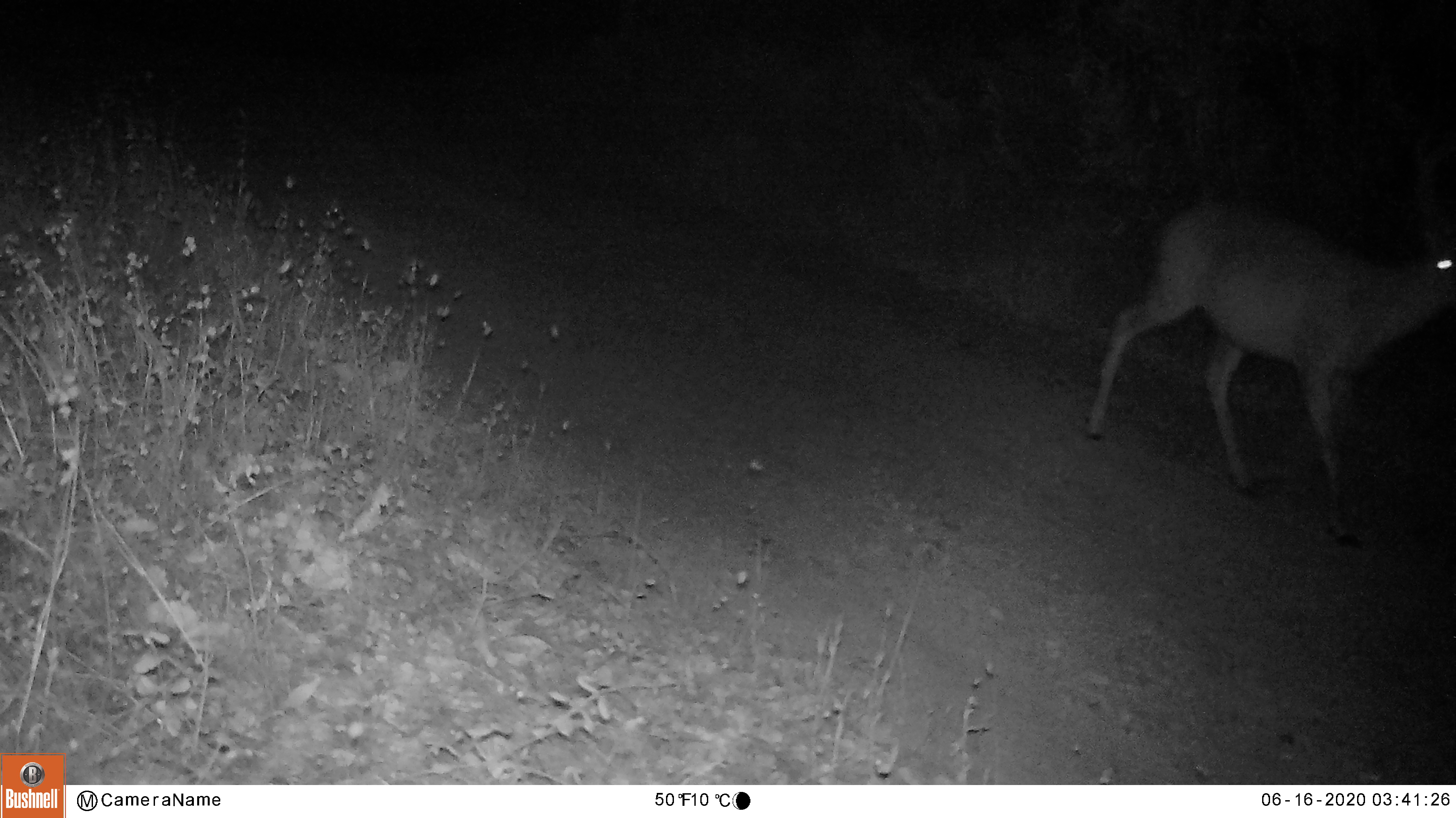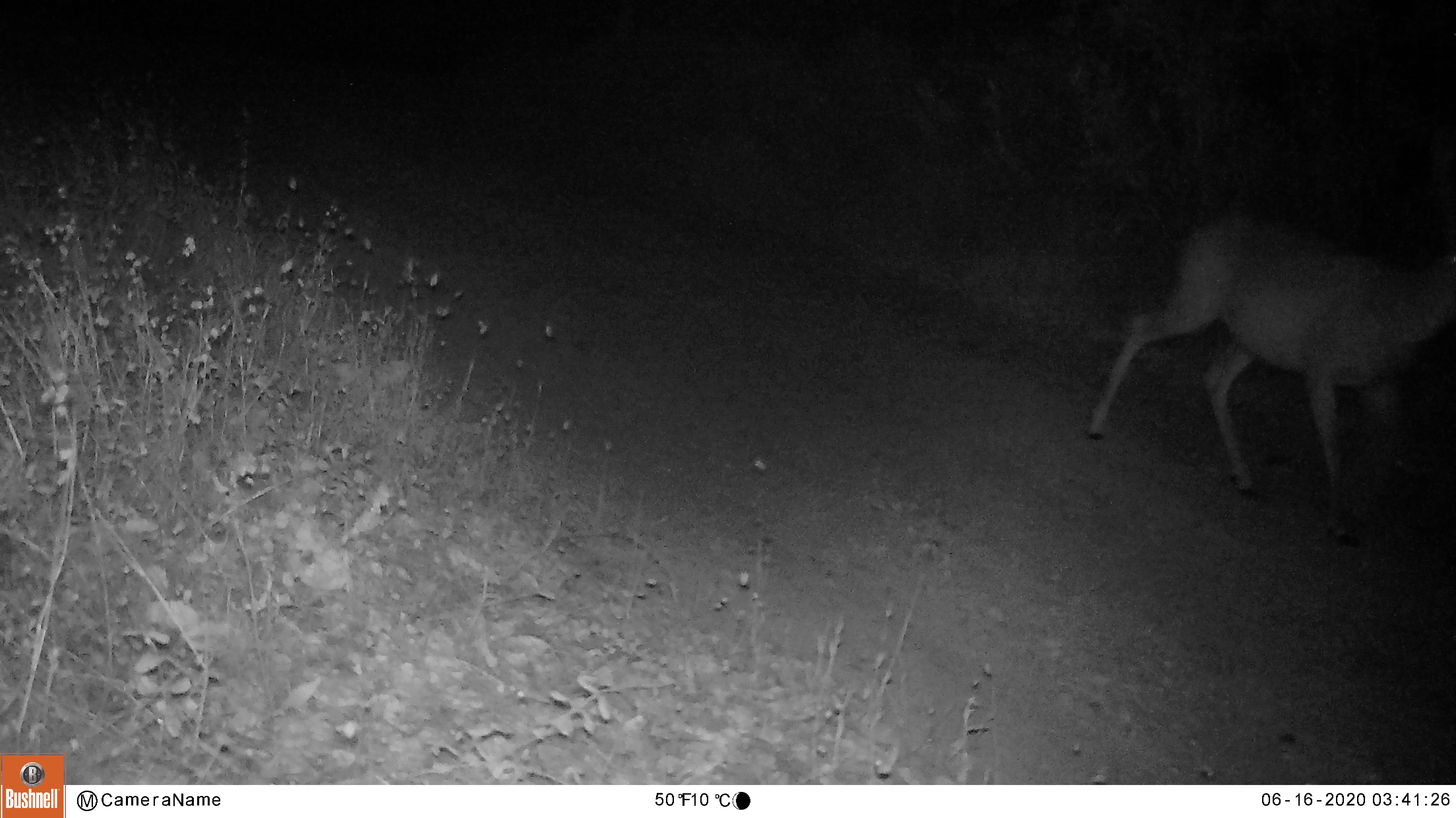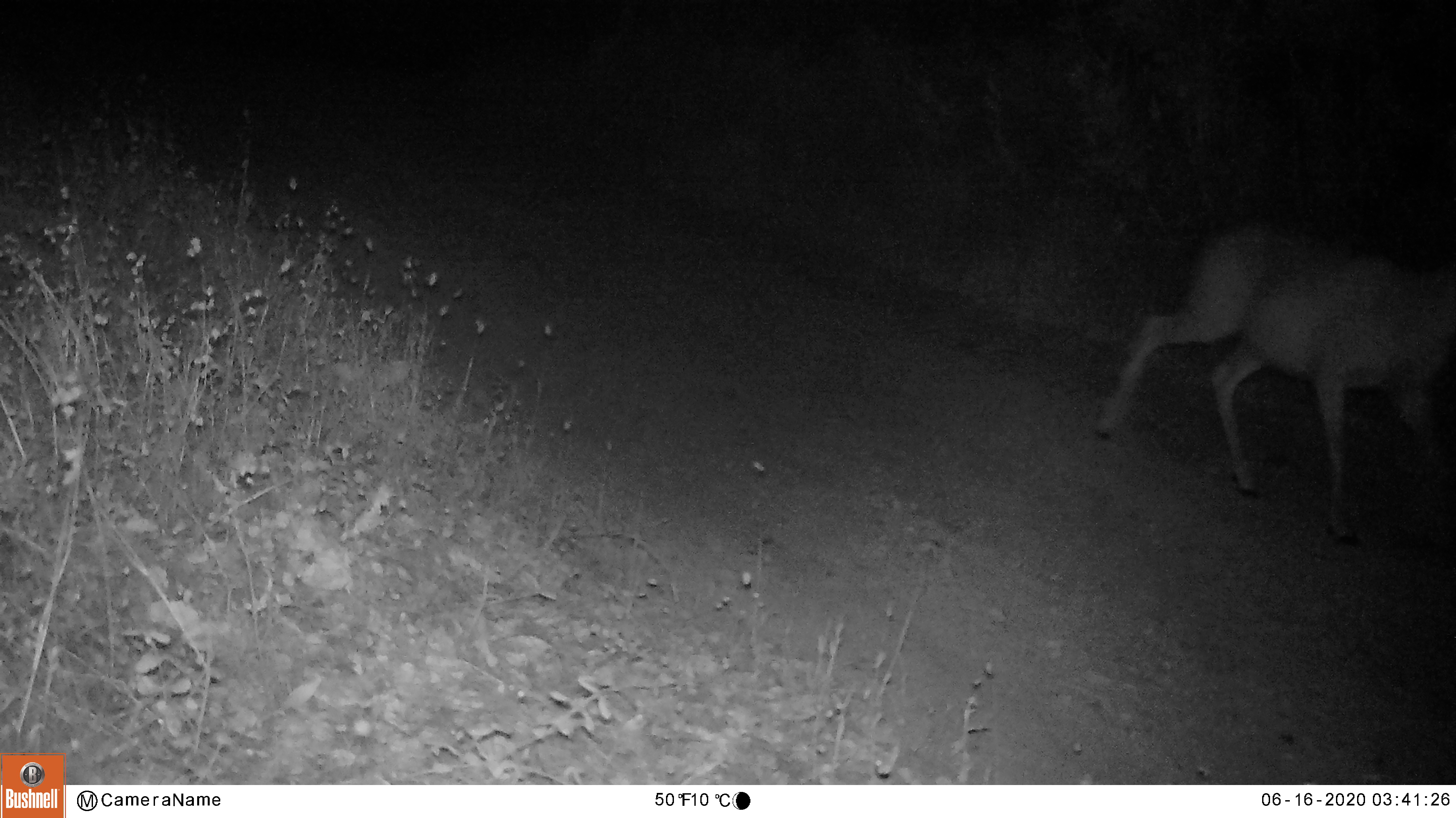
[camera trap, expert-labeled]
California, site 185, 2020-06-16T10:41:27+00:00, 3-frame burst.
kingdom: Animalia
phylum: Chordata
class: Mammalia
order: Artiodactyla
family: Cervidae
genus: Odocoileus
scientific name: Odocoileus hemionus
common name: mule deer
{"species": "mule deer (Odocoileus hemionus)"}